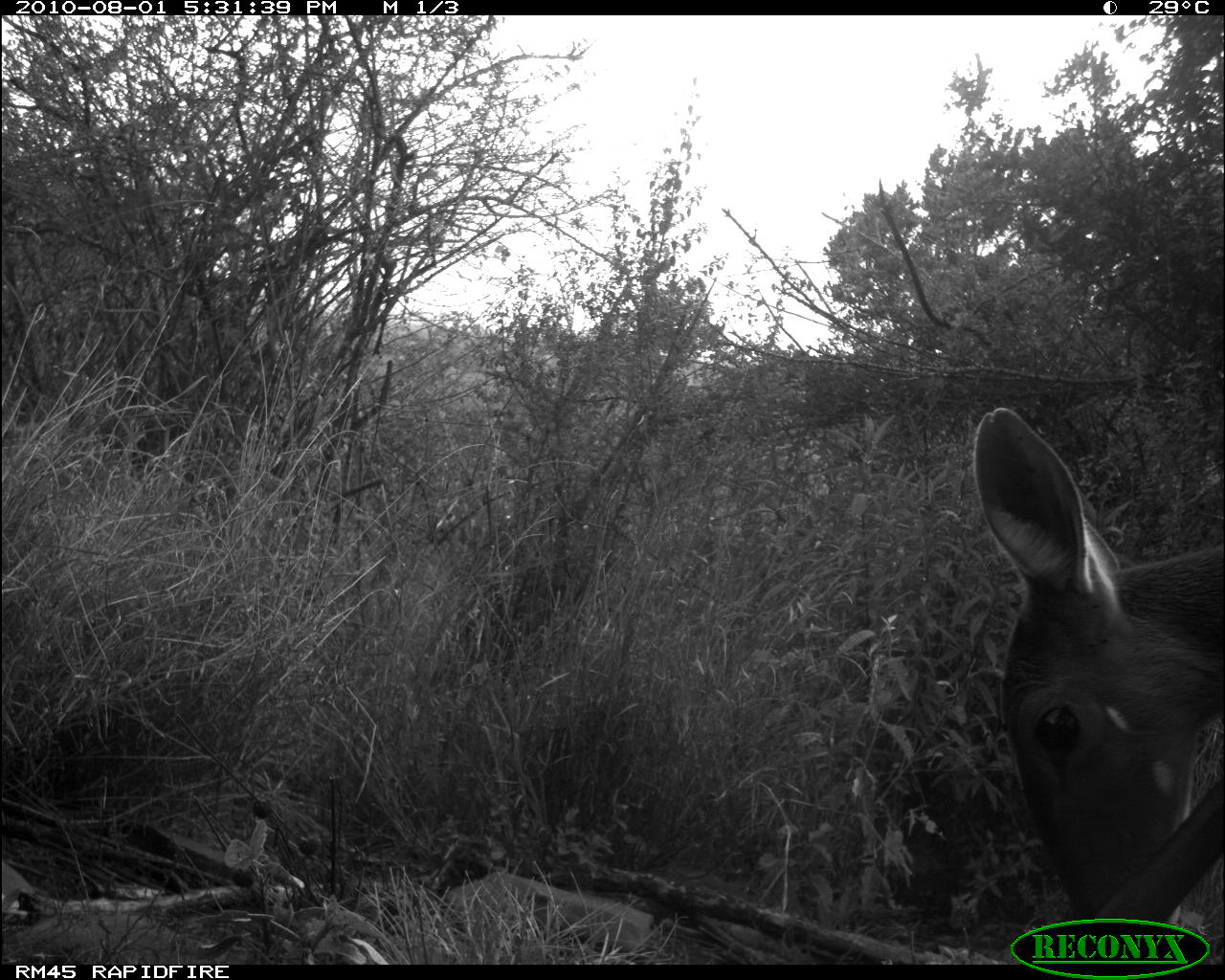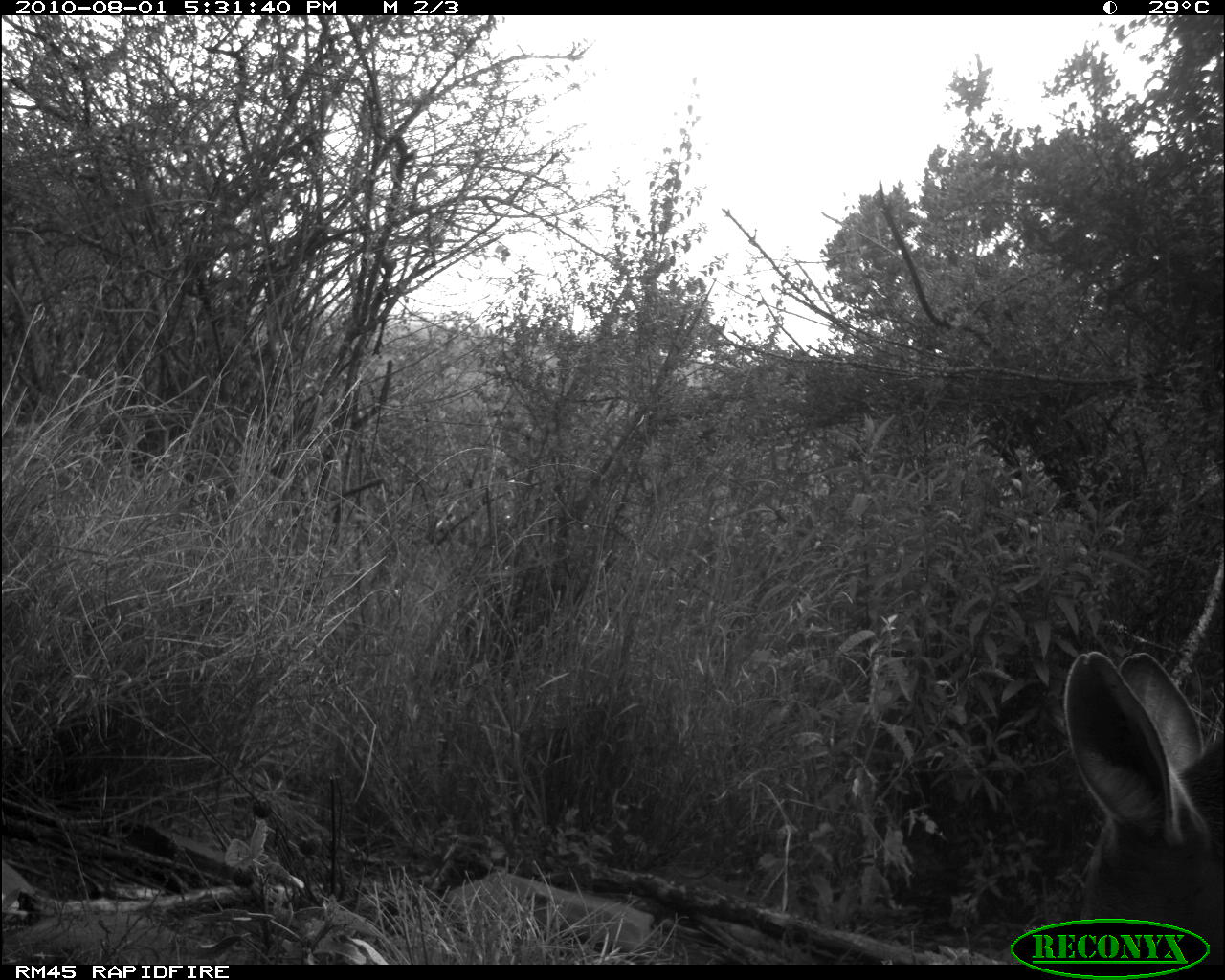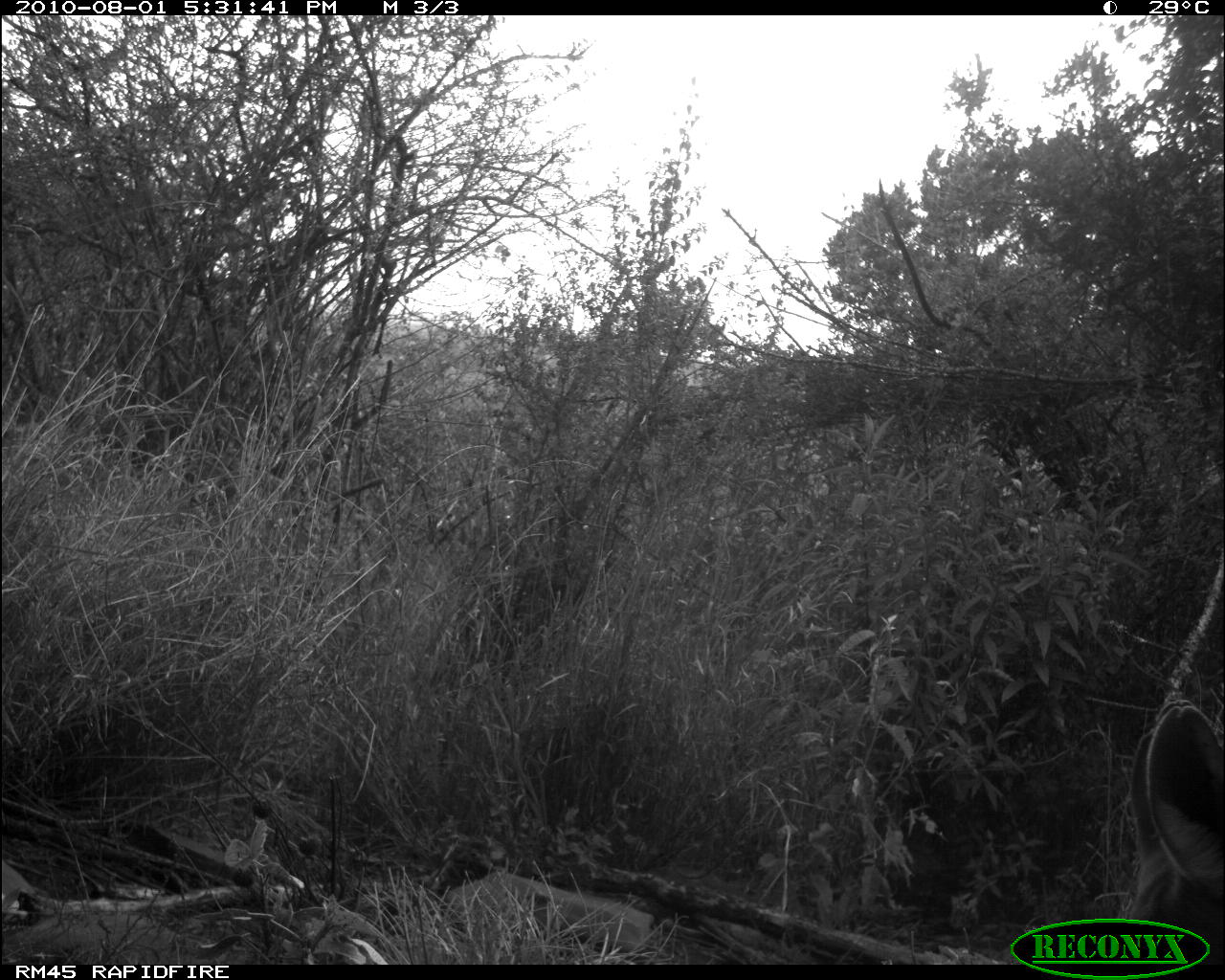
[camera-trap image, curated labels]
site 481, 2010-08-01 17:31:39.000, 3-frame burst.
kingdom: Animalia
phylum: Chordata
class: Mammalia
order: Artiodactyla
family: Bovidae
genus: Tragelaphus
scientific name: Tragelaphus scriptus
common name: bushbuck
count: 1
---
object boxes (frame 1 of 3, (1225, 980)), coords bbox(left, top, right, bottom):
tragelaphus scriptus: bbox(973, 407, 1225, 964)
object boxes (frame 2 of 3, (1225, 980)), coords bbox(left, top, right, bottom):
tragelaphus scriptus: bbox(1057, 645, 1225, 963)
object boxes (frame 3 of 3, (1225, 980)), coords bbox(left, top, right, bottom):
tragelaphus scriptus: bbox(1123, 697, 1225, 963)